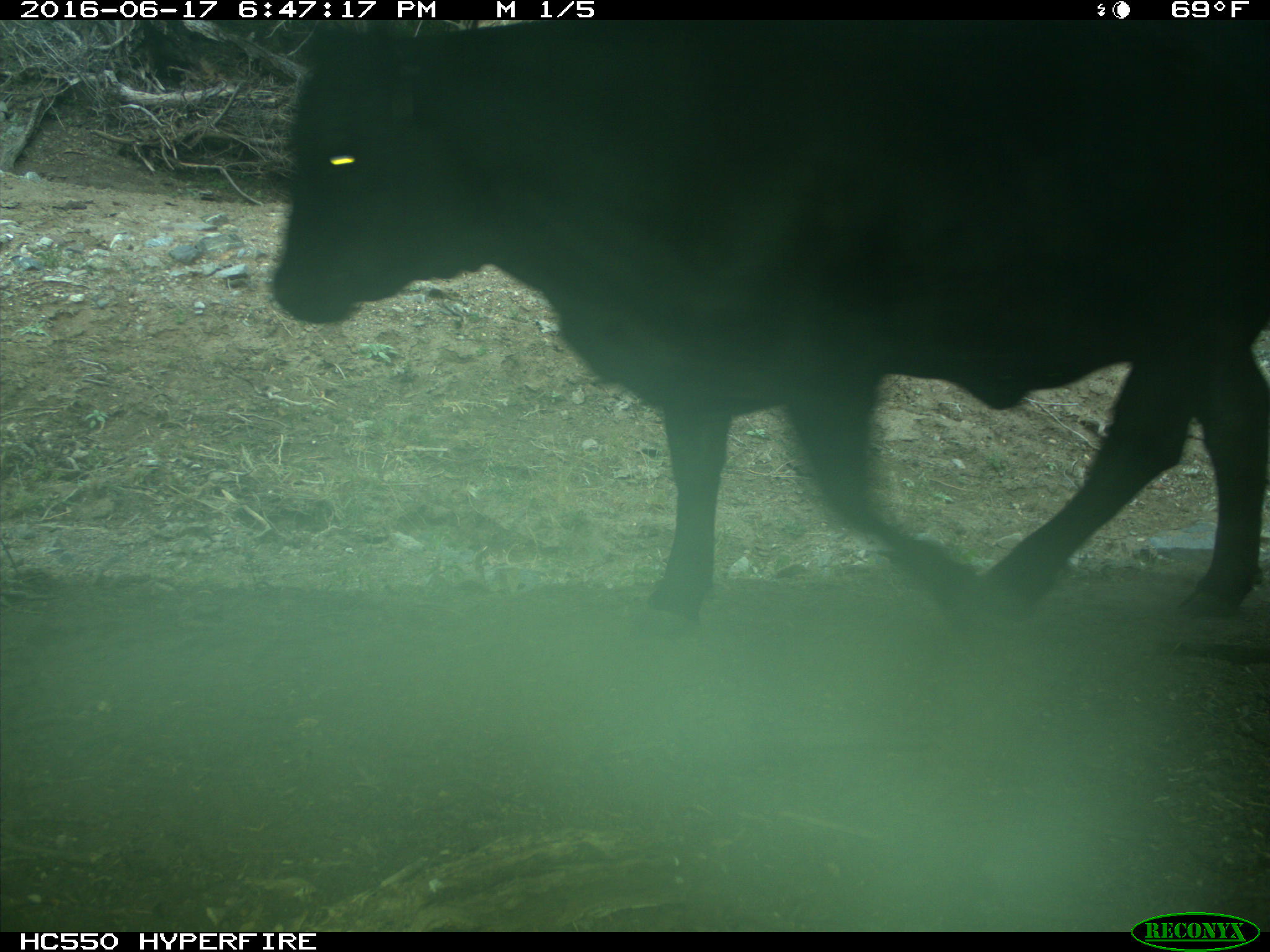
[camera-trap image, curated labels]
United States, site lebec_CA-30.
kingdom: Animalia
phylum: Chordata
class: Mammalia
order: Artiodactyla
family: Bovidae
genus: Bos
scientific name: Bos taurus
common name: domestic cow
Bos taurus (domestic cow).